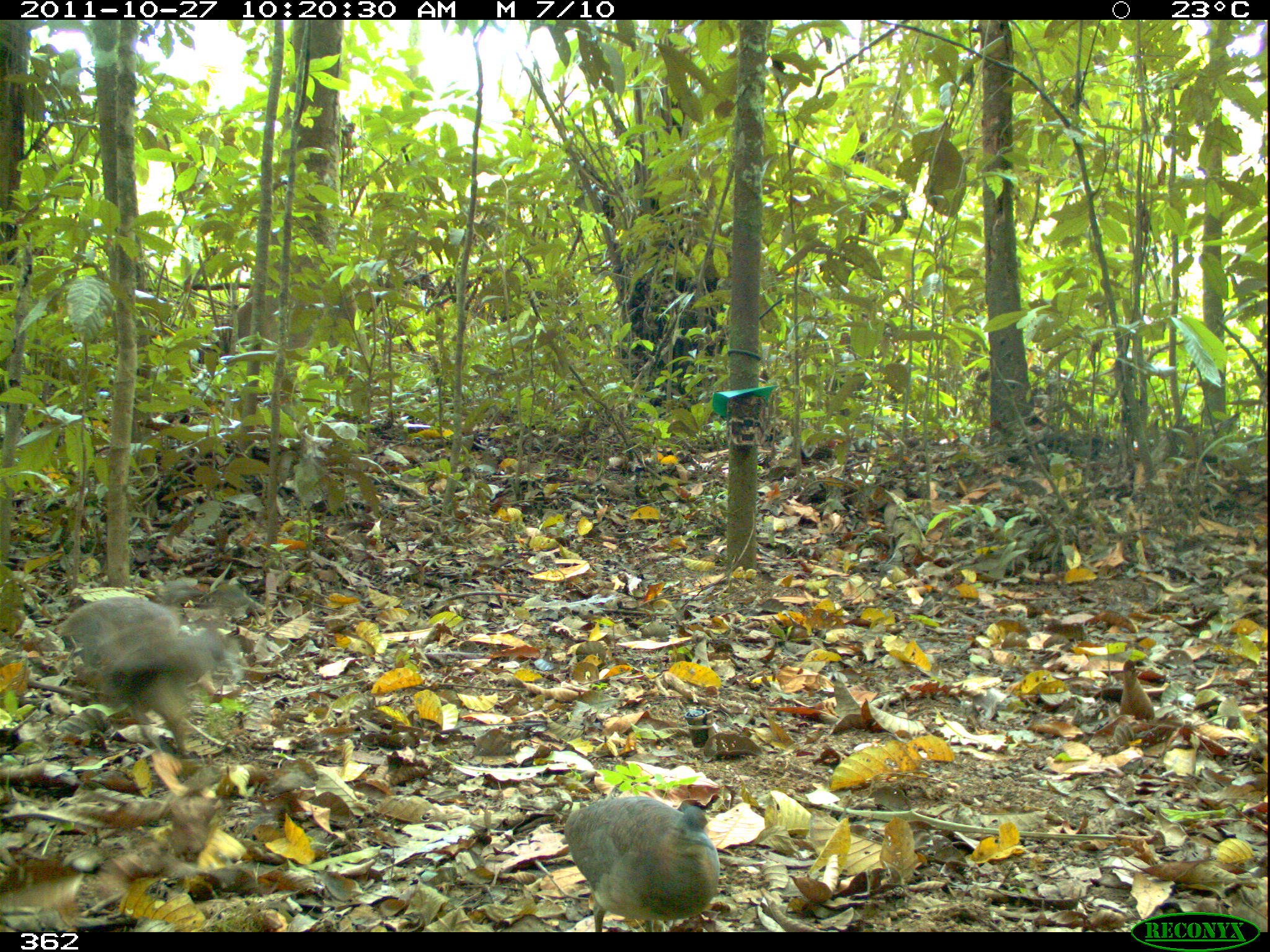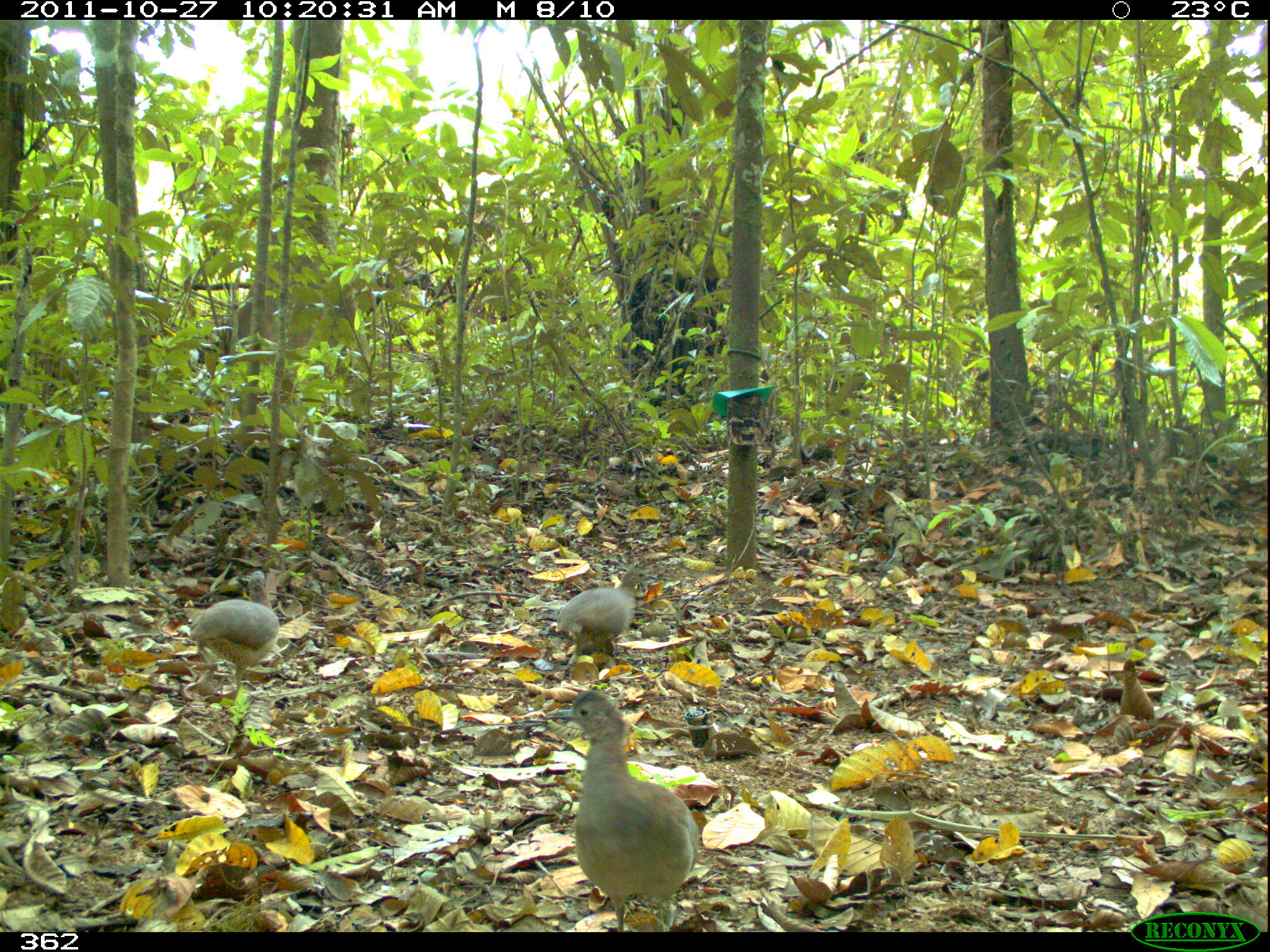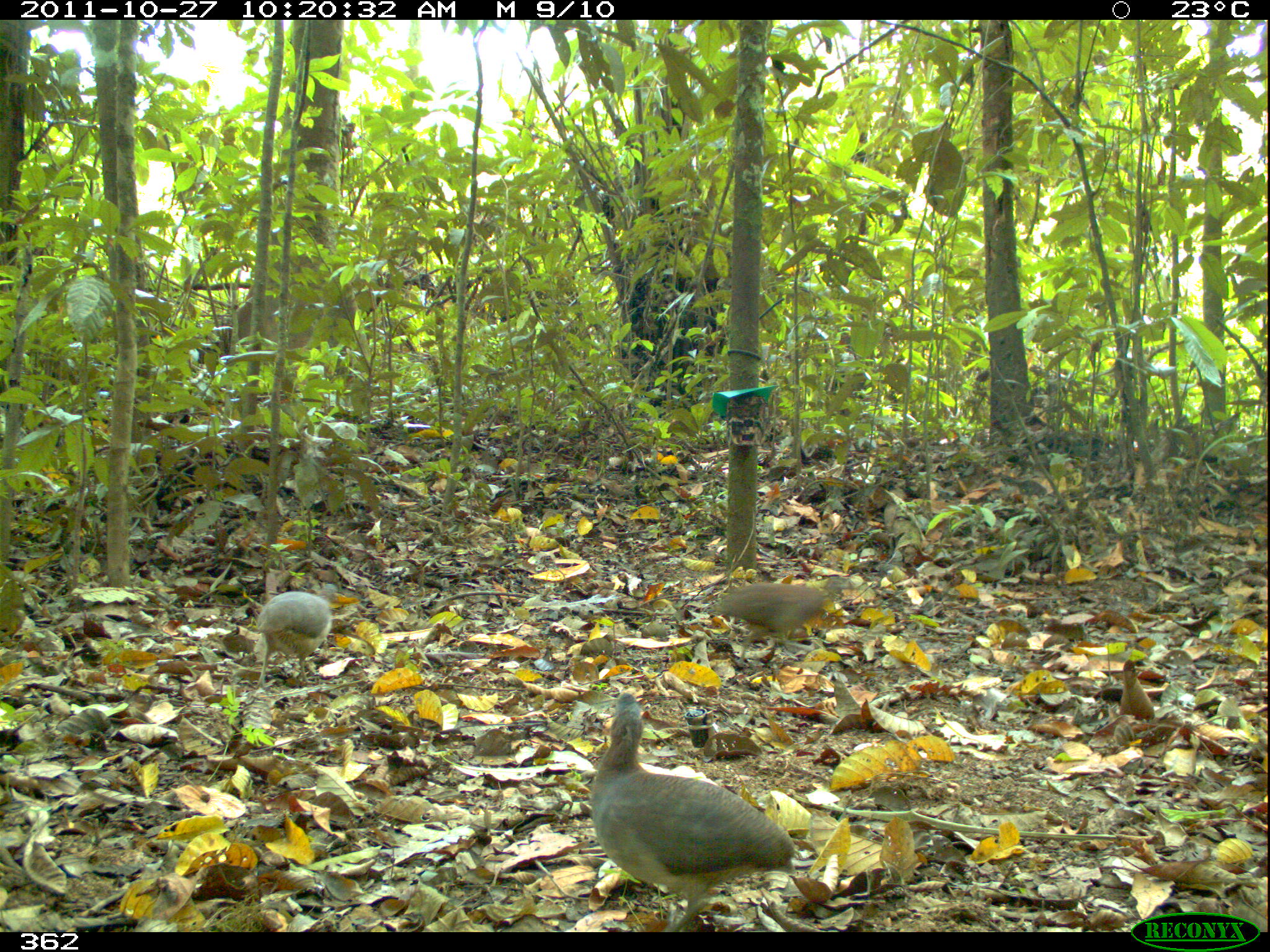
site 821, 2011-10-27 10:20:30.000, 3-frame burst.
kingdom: Animalia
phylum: Chordata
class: Aves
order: Tinamiformes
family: Tinamidae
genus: Crypturellus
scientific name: Crypturellus soui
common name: little tinamou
Crypturellus soui (little tinamou).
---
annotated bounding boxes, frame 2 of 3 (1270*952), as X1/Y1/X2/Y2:
crypturellus soui: 541/688/703/932; 187/567/281/695; 551/568/657/670